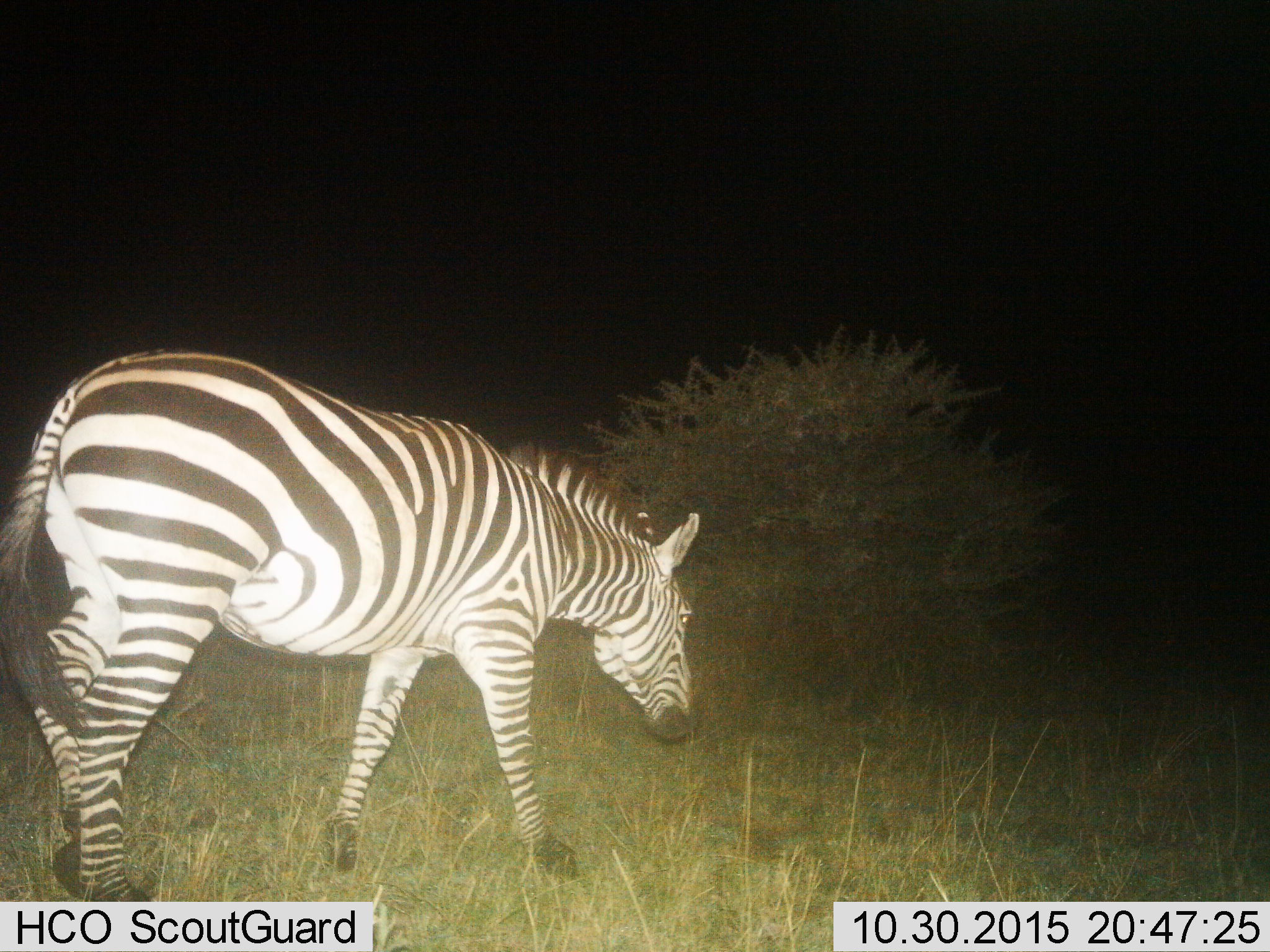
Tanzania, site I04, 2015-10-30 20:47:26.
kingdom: Animalia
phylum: Chordata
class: Mammalia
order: Perissodactyla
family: Equidae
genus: Equus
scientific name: Equus quagga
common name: plains zebra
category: zebra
Zebra (plains zebra) (Equus quagga), count 1. Behavior (volunteer vote fractions): standing 11%, resting 0%, moving 78%, interacting 0%. Young present (vote fraction): 0%. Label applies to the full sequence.